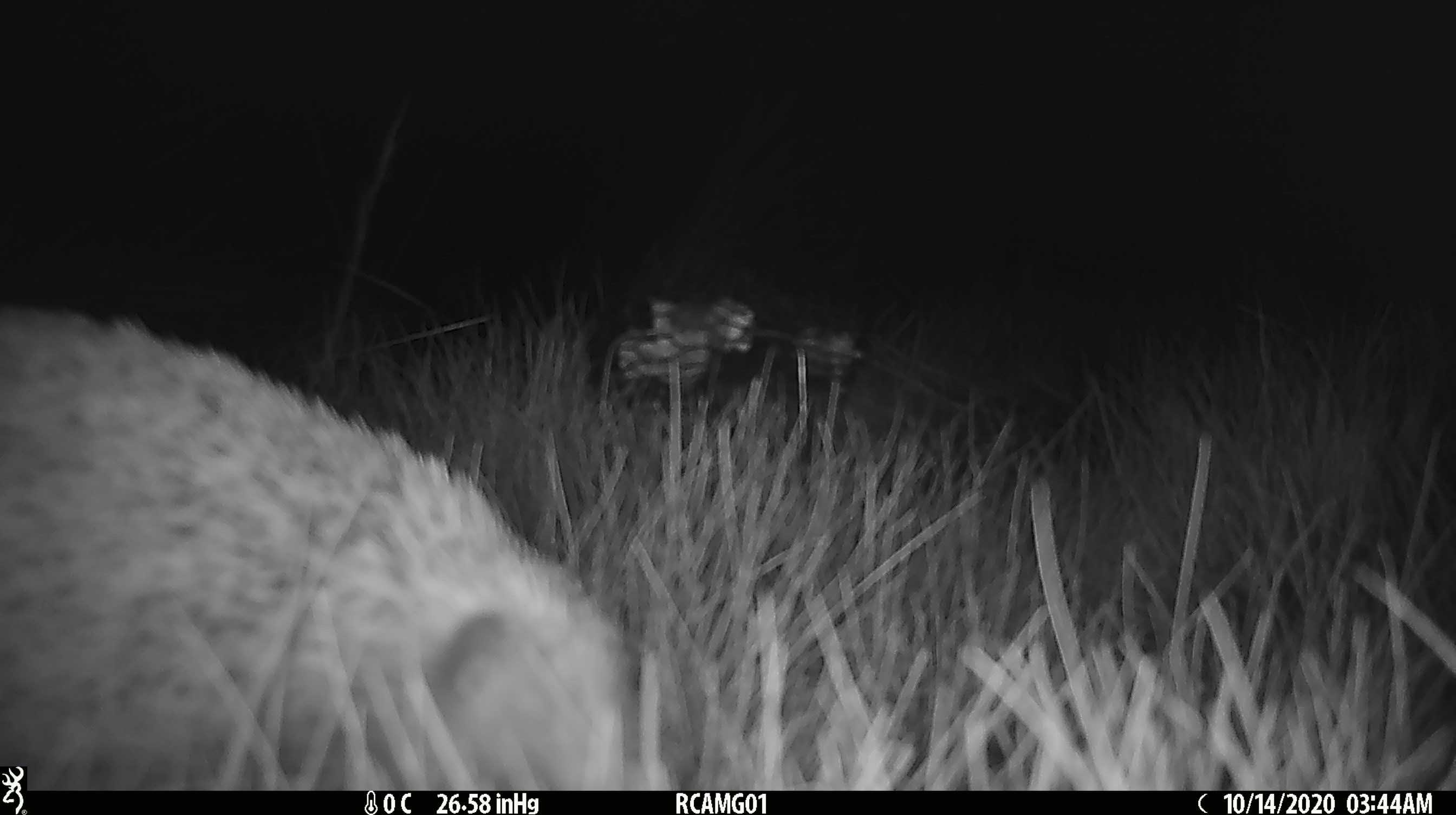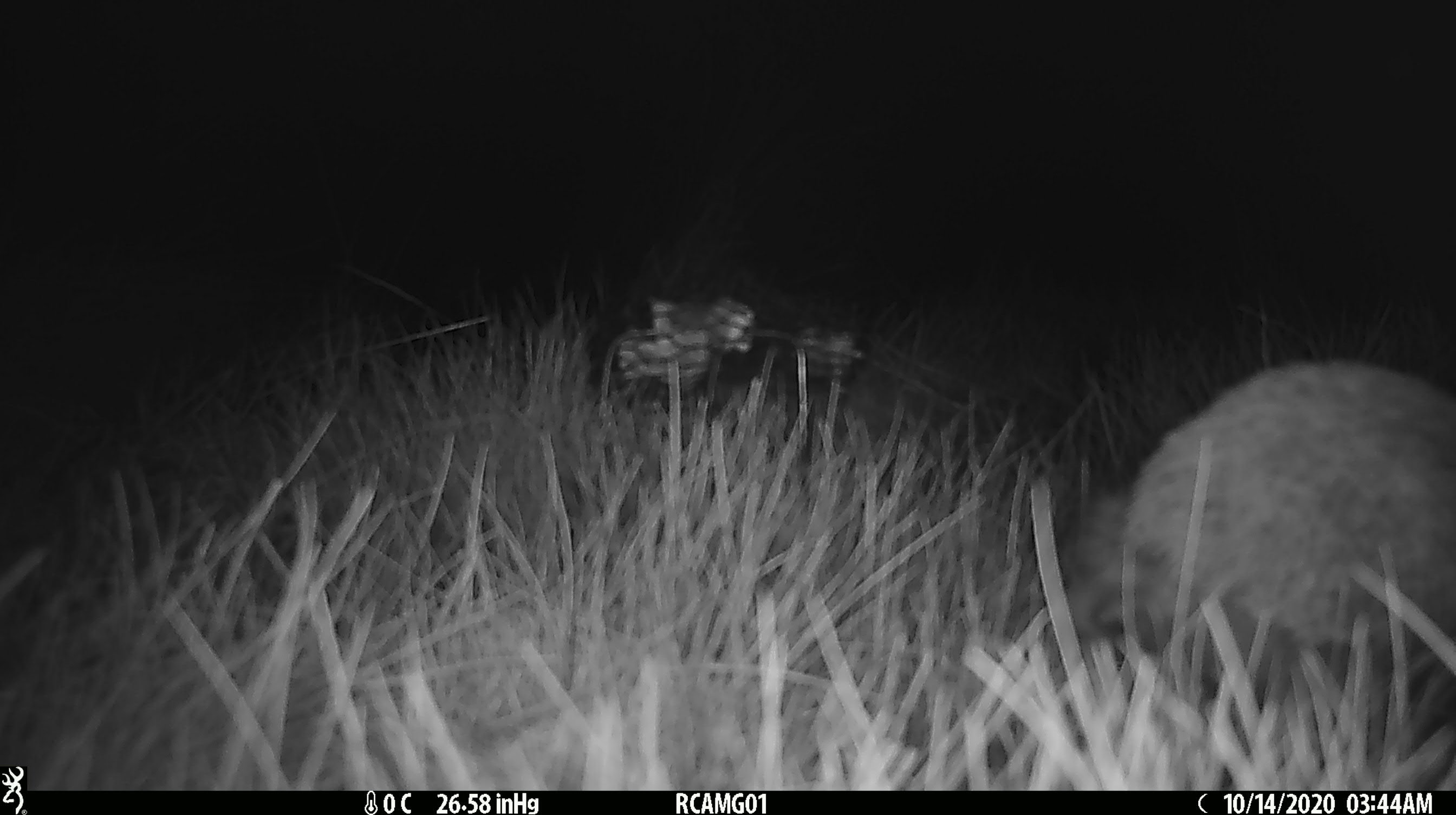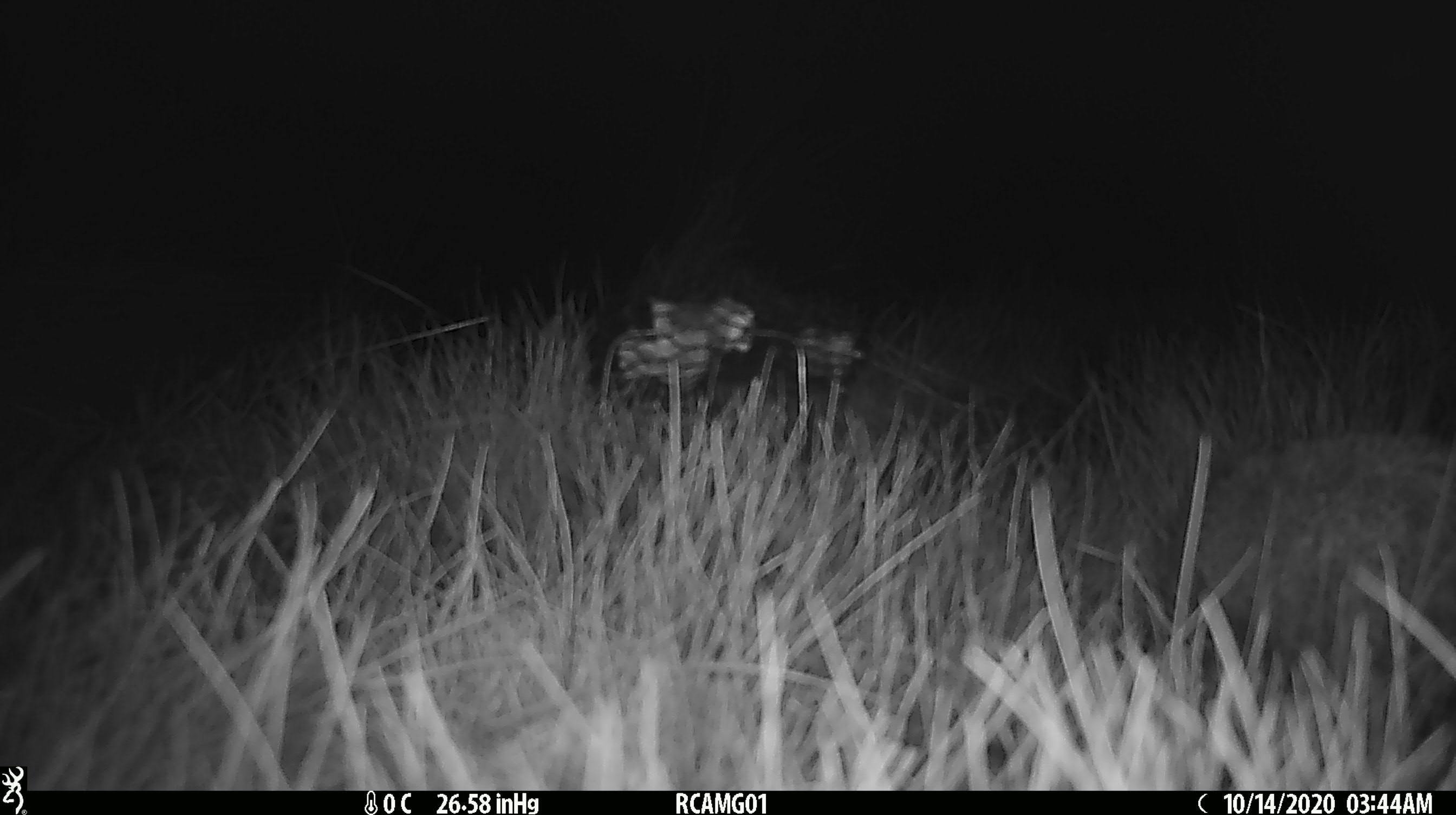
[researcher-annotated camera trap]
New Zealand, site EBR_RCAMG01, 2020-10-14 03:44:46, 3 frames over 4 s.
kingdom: Animalia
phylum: Chordata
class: Mammalia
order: Eulipotyphla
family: Erinaceidae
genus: Erinaceus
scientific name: Erinaceus europaeus europaeus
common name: european hedgehog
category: hedgehog